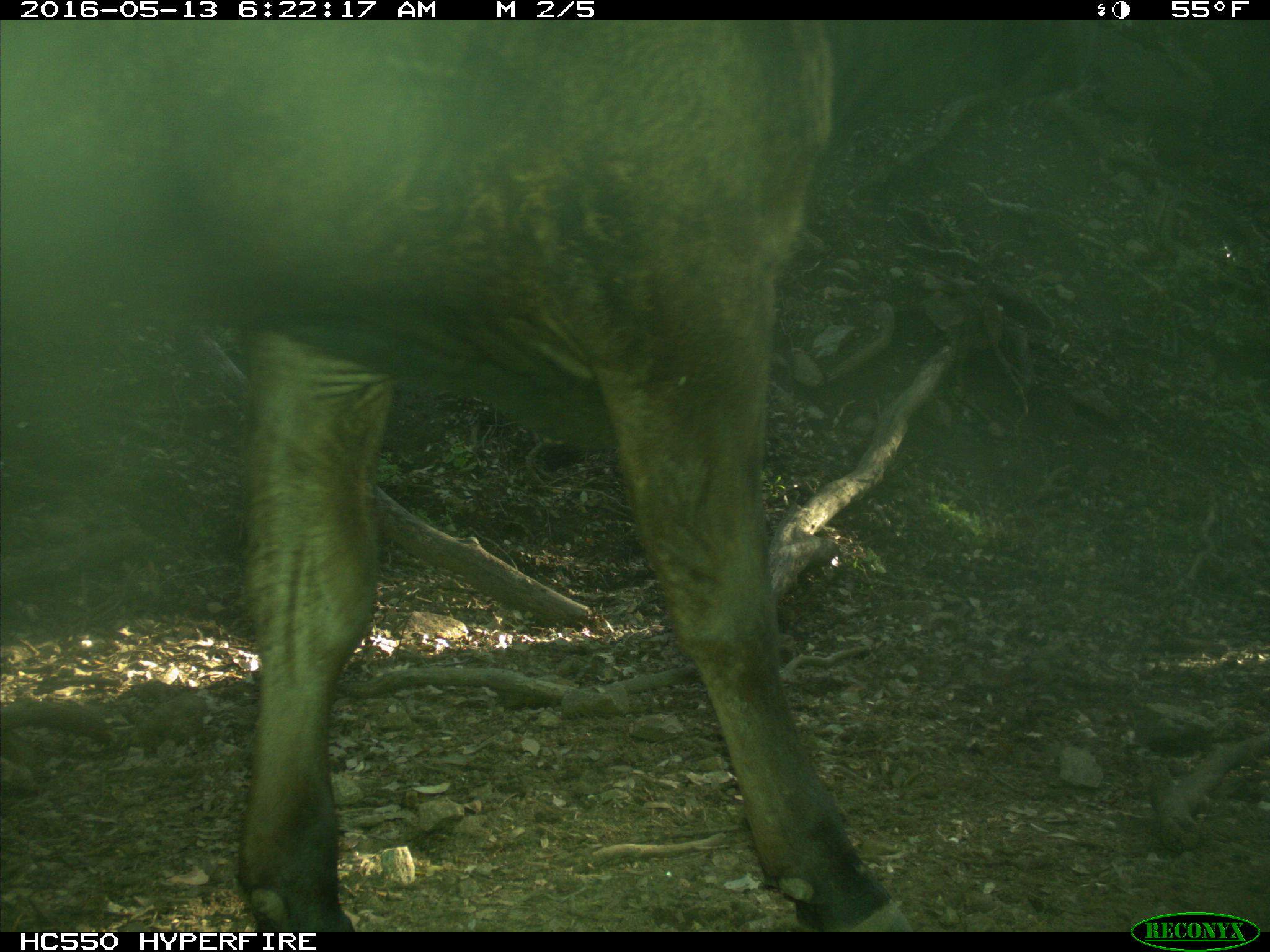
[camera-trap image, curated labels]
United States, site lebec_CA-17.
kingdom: Animalia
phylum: Chordata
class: Mammalia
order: Artiodactyla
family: Bovidae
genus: Bos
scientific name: Bos taurus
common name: domestic cow